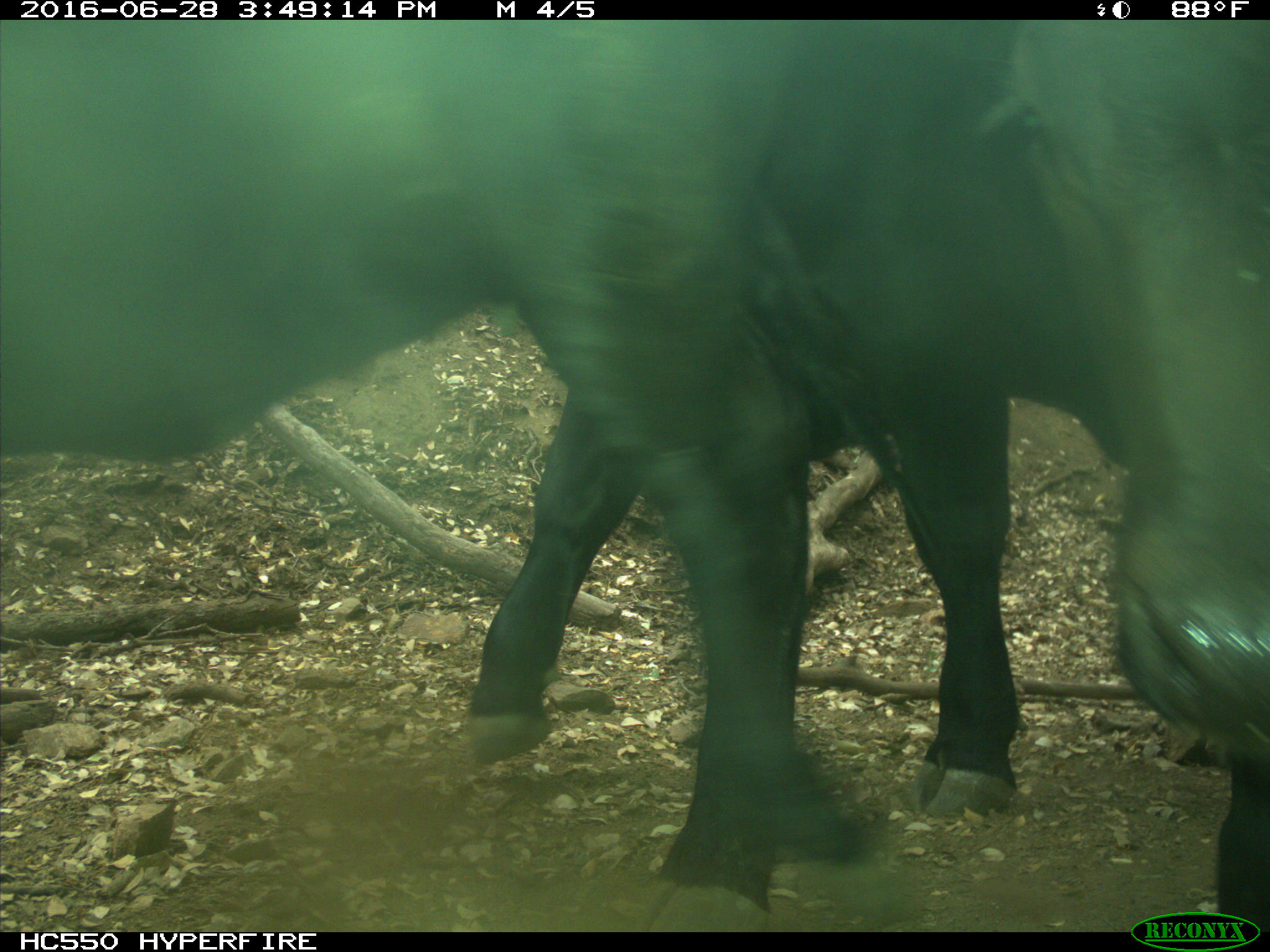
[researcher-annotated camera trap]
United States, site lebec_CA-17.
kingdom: Animalia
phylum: Chordata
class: Mammalia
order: Artiodactyla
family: Bovidae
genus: Bos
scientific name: Bos taurus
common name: domestic cow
Bos taurus (domestic cow).